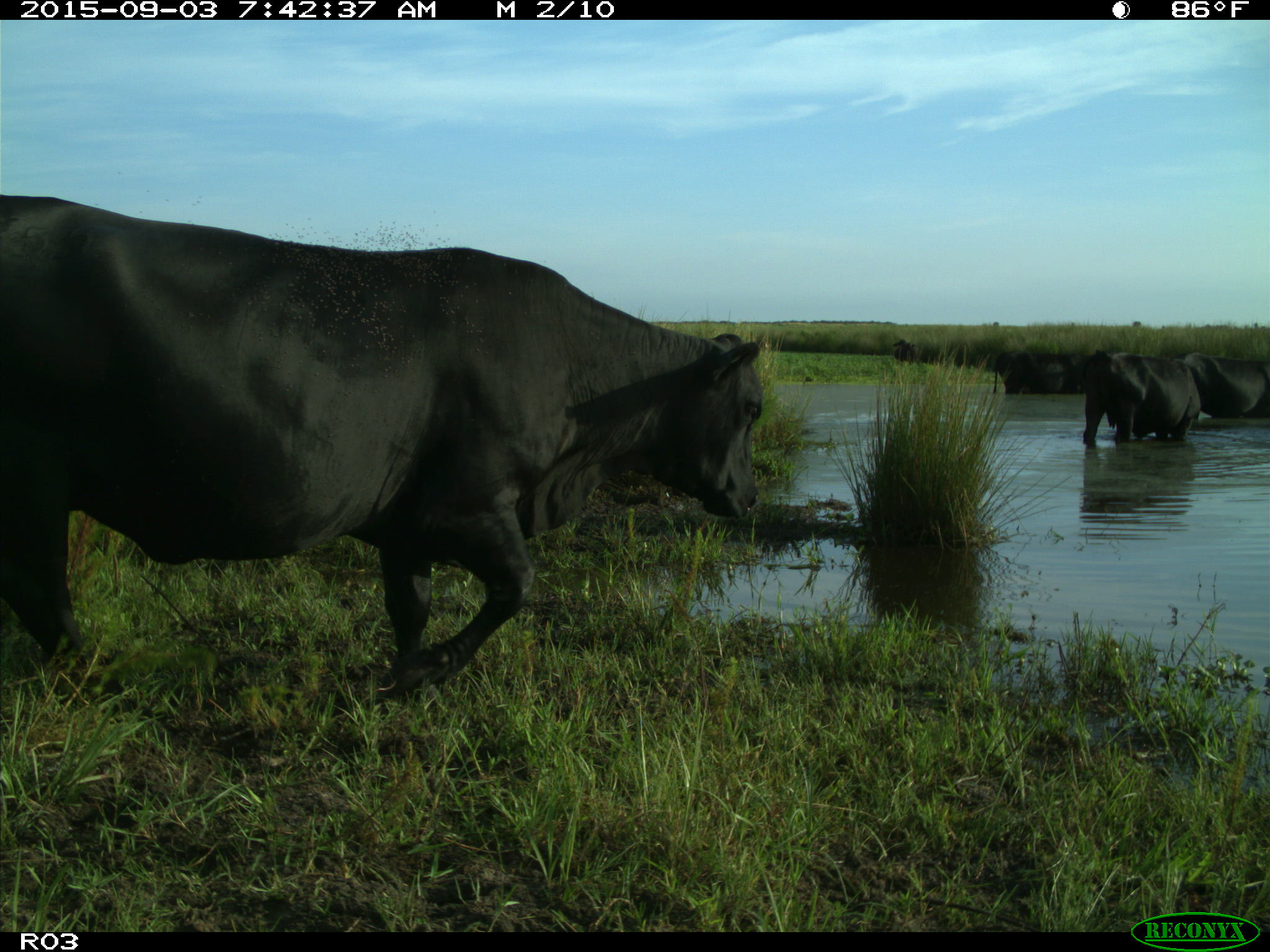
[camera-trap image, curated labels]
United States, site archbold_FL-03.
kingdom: Animalia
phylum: Chordata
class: Mammalia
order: Artiodactyla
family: Bovidae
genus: Bos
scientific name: Bos taurus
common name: domestic cow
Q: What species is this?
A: Bos taurus (domestic cow).